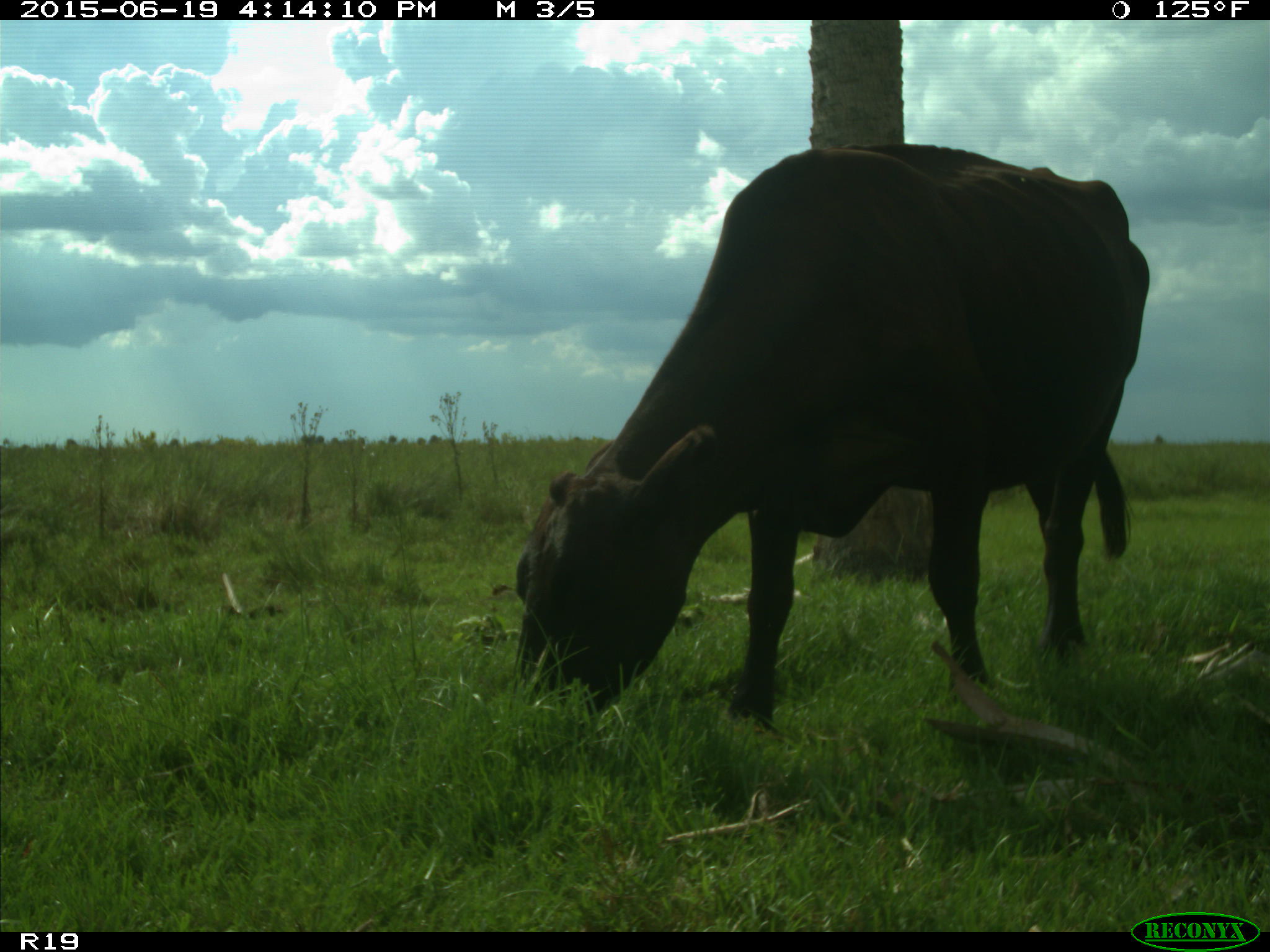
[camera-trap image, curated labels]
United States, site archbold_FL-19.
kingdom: Animalia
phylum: Chordata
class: Mammalia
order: Artiodactyla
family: Bovidae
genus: Bos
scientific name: Bos taurus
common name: domestic cow